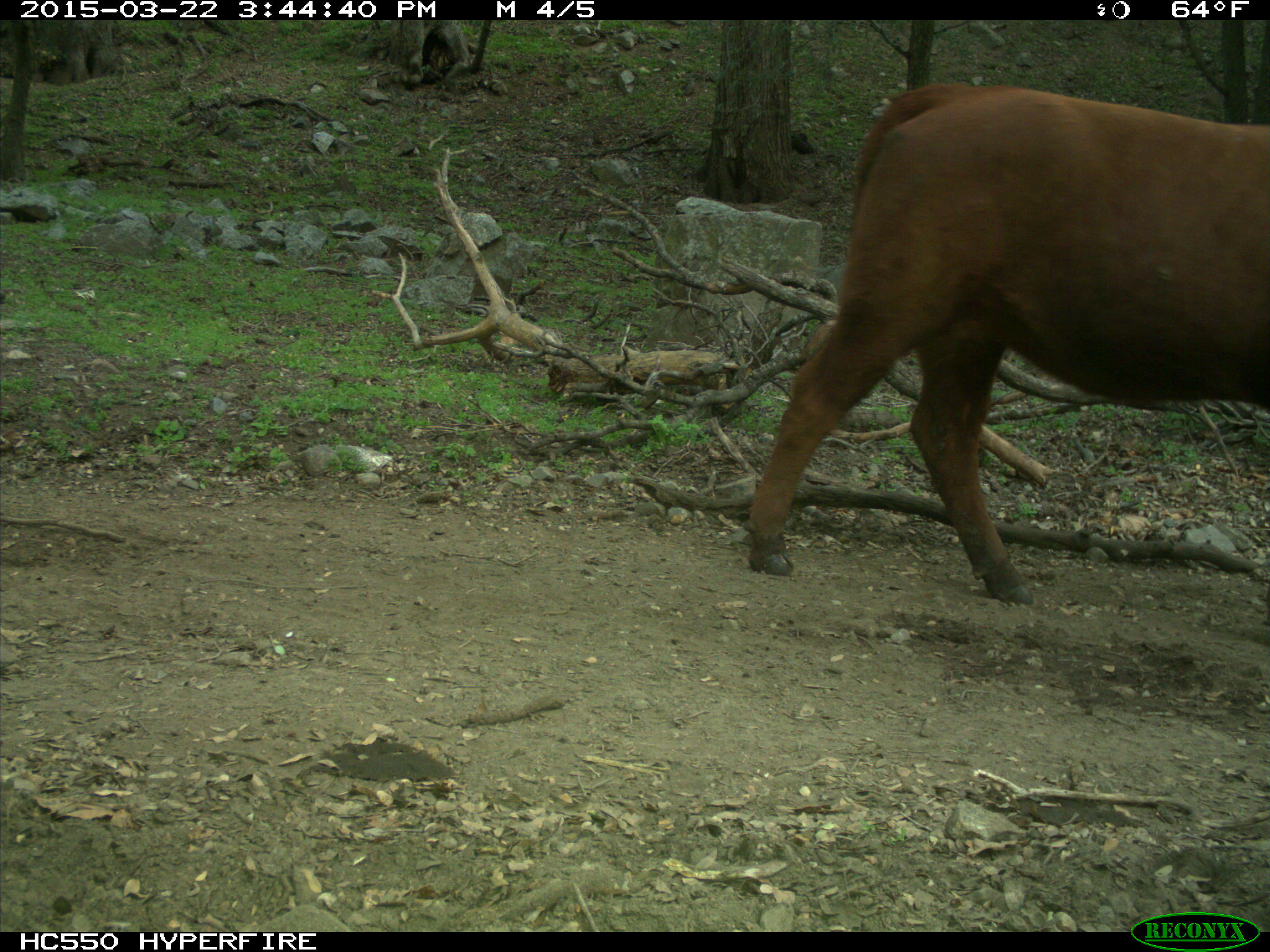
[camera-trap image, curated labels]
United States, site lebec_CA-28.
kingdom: Animalia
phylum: Chordata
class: Mammalia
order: Artiodactyla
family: Bovidae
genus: Bos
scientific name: Bos taurus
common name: domestic cow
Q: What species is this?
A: Bos taurus (domestic cow).